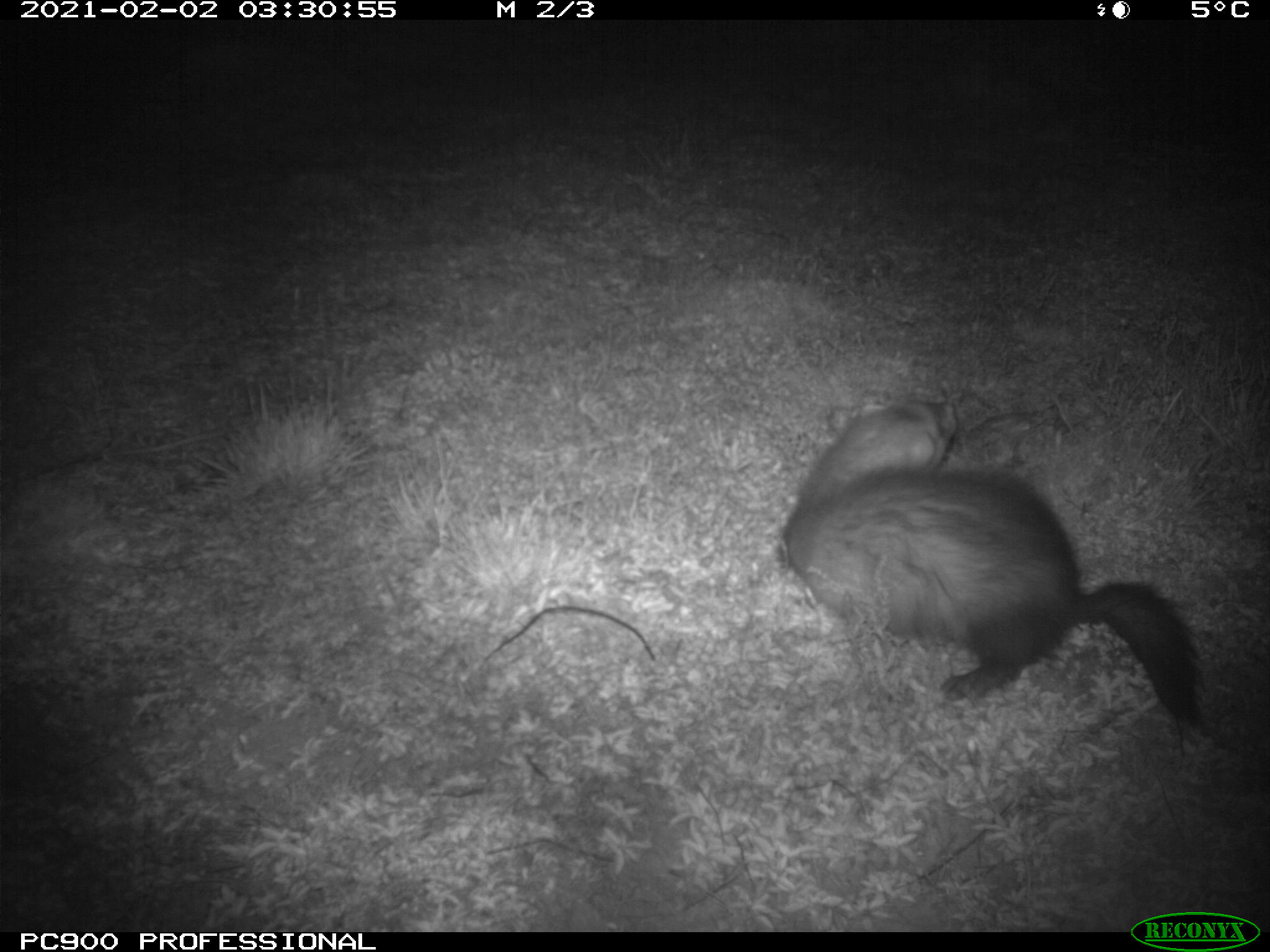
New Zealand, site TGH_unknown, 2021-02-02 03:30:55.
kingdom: Animalia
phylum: Chordata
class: Mammalia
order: Carnivora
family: Mustelidae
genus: Mustela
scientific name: Mustela furo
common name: ferret